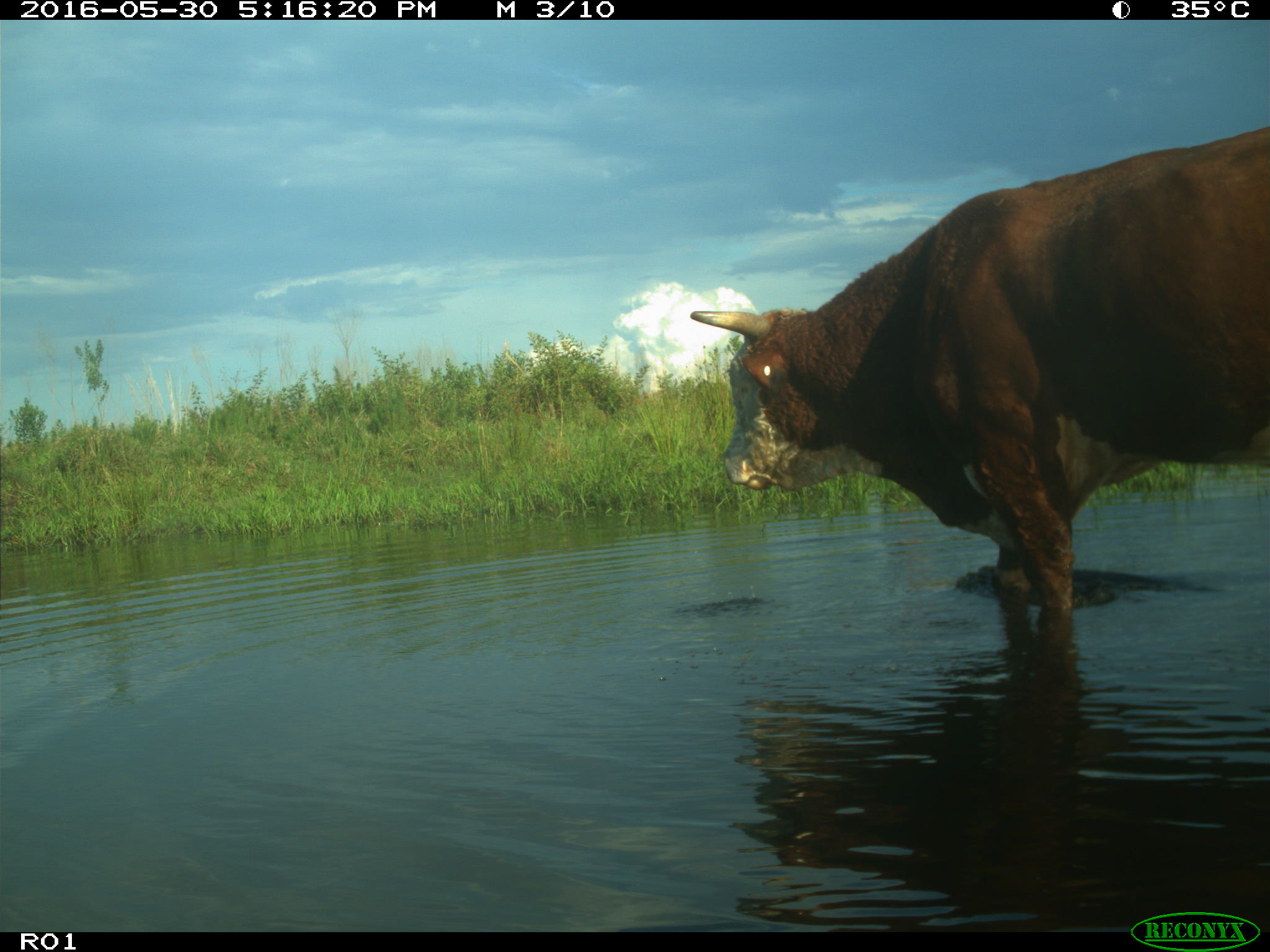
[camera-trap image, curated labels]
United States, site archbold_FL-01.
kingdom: Animalia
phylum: Chordata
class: Mammalia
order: Artiodactyla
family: Bovidae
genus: Bos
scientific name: Bos taurus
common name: domestic cow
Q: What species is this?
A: Bos taurus (domestic cow).